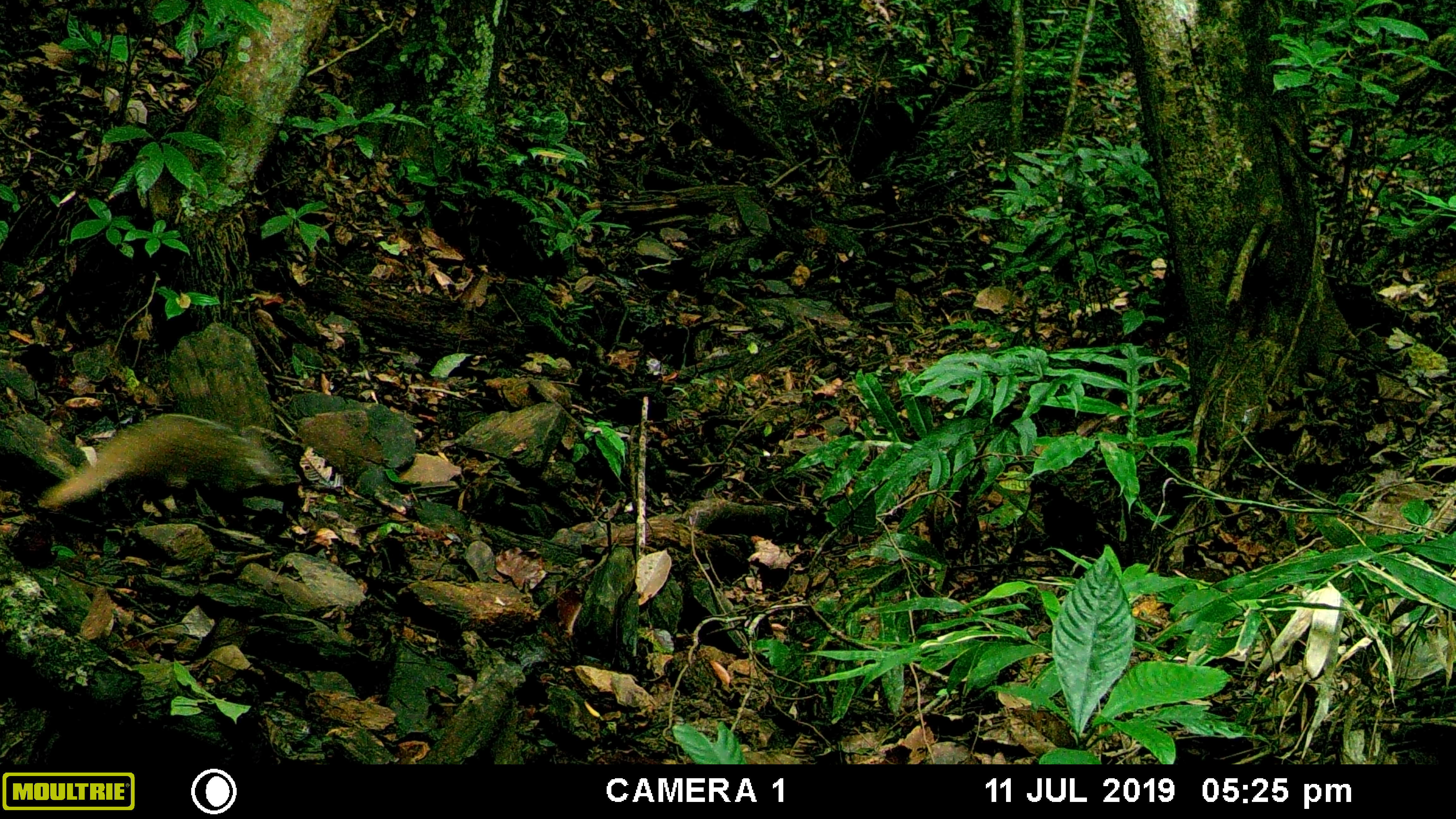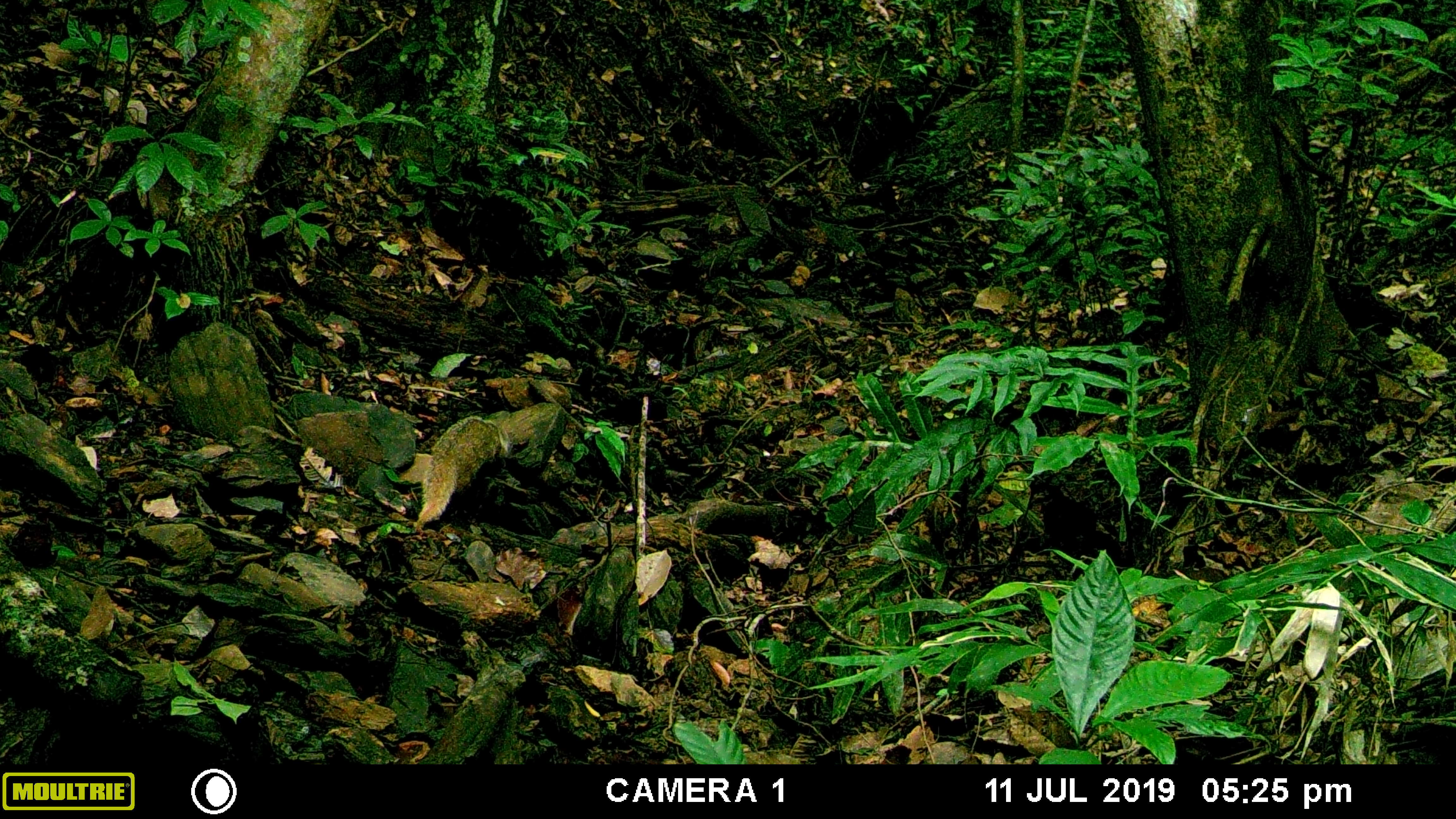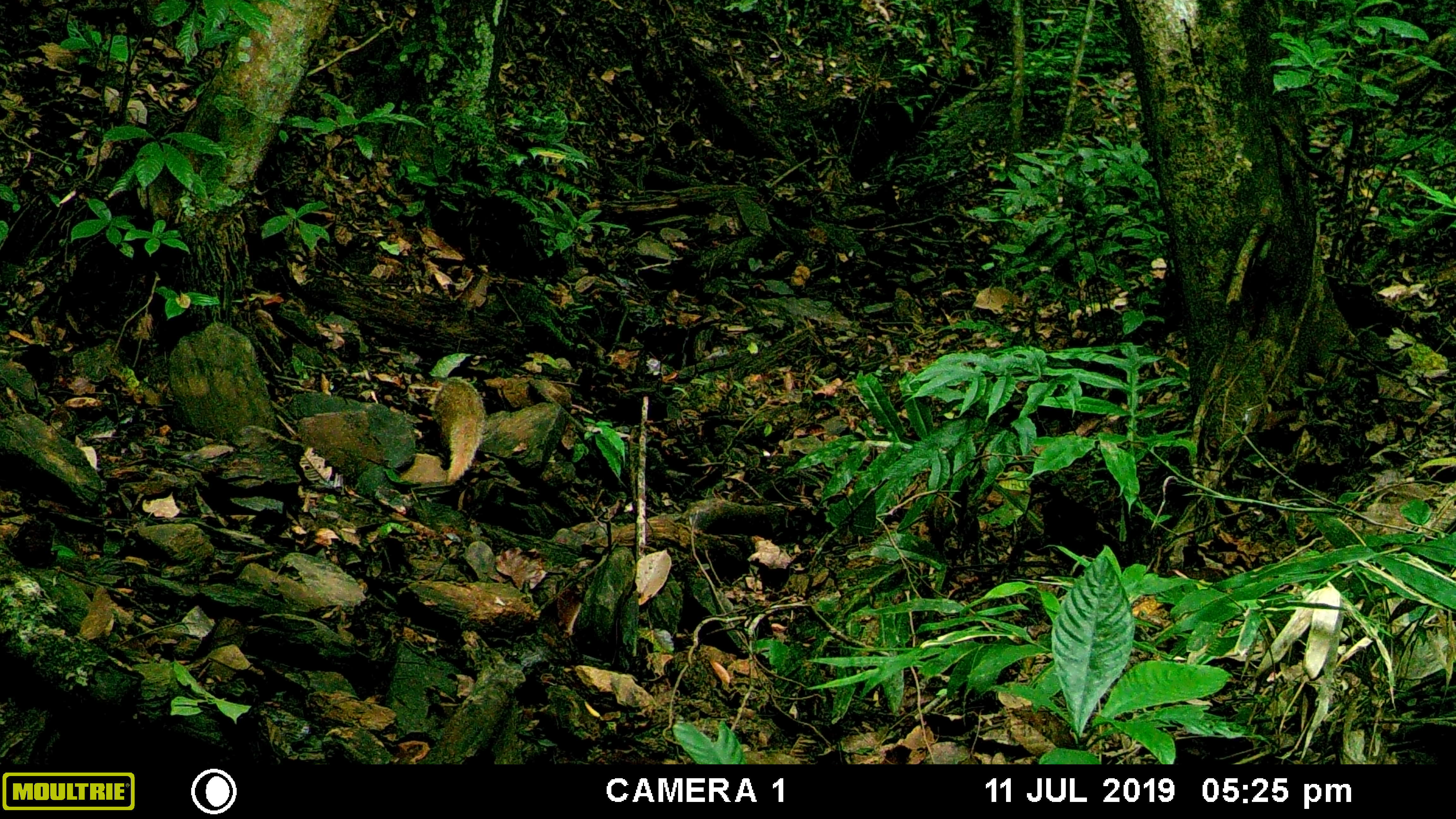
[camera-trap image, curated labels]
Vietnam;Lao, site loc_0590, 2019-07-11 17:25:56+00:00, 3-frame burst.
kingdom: Animalia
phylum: Chordata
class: Mammalia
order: Carnivora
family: Herpestidae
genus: Urva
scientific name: Urva urva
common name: crab-eating mongoose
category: crab eating mongoose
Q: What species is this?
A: Crab eating mongoose (crab-eating mongoose) (Urva urva).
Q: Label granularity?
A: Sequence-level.